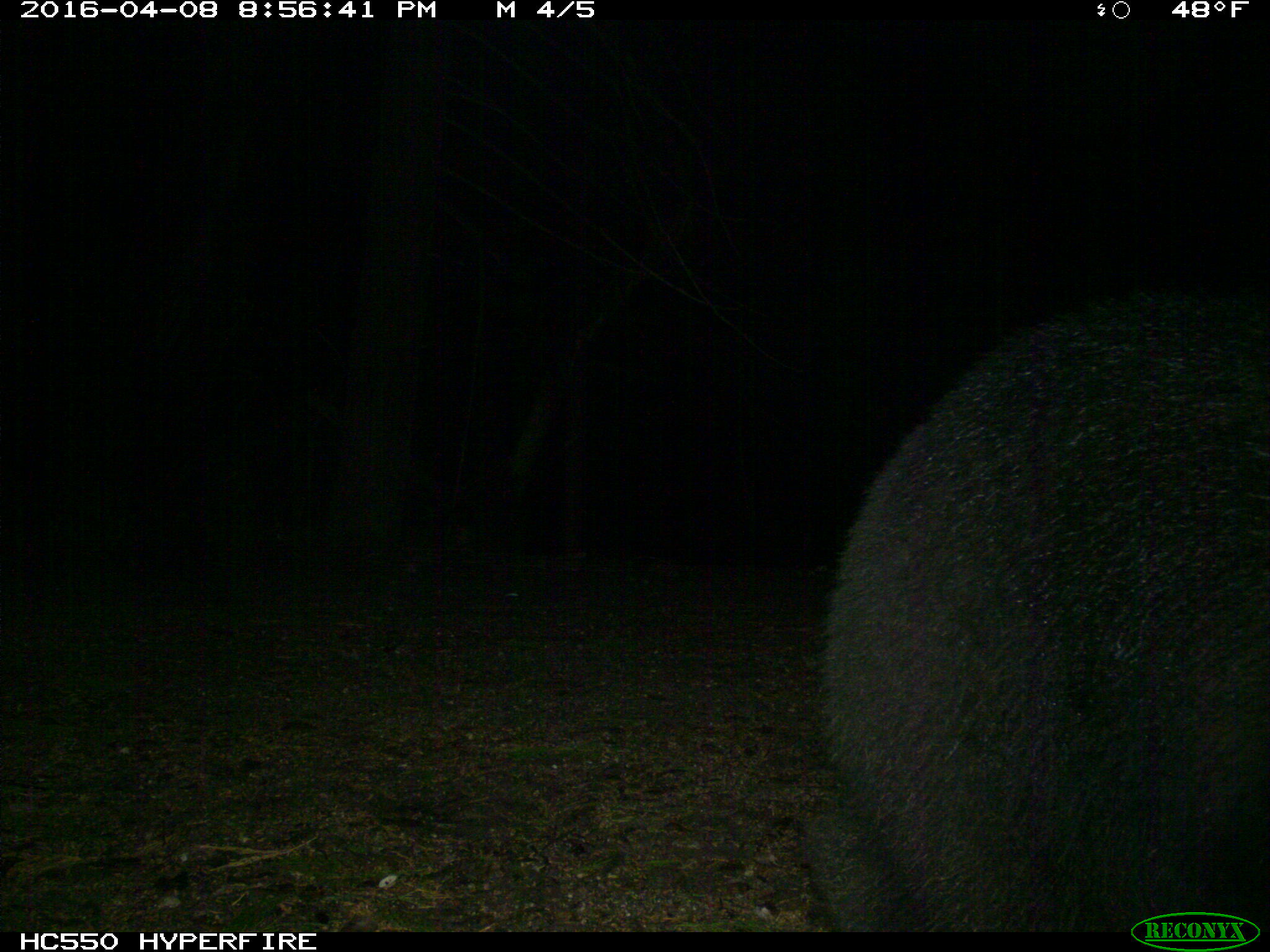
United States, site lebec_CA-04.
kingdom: Animalia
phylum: Chordata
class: Mammalia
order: Carnivora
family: Ursidae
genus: Ursus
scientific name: Ursus americanus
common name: american black bear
Ursus americanus (american black bear).